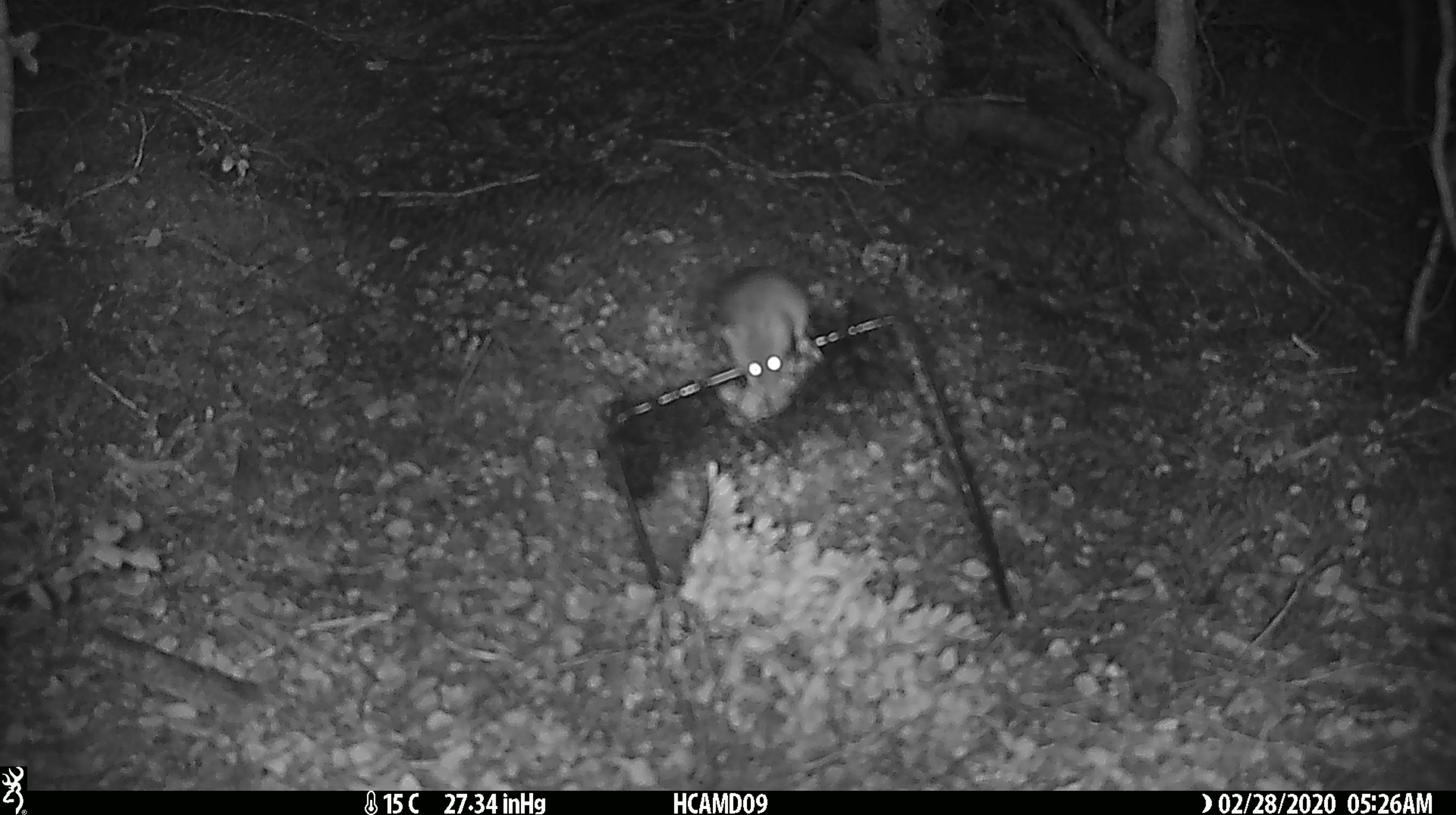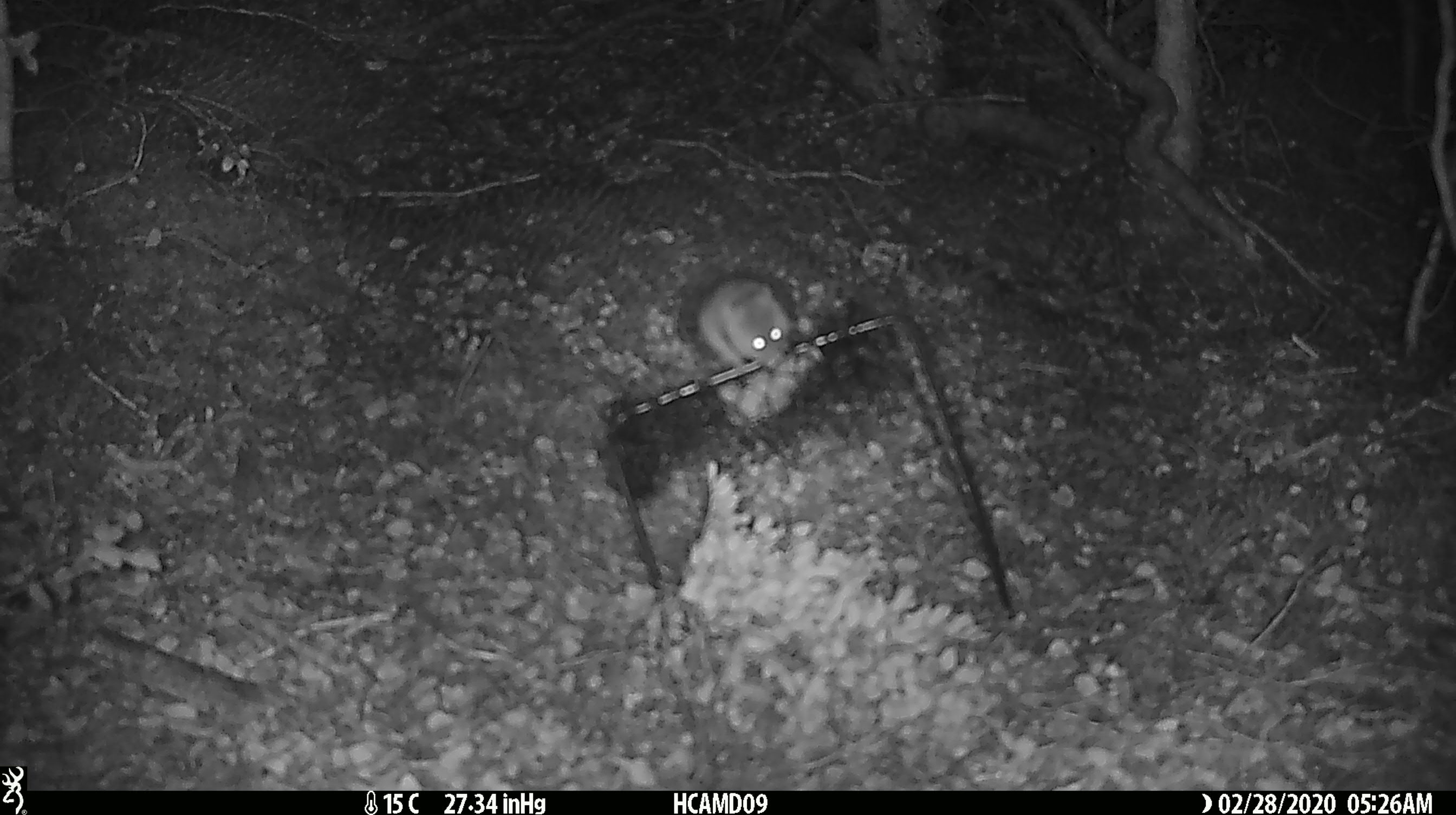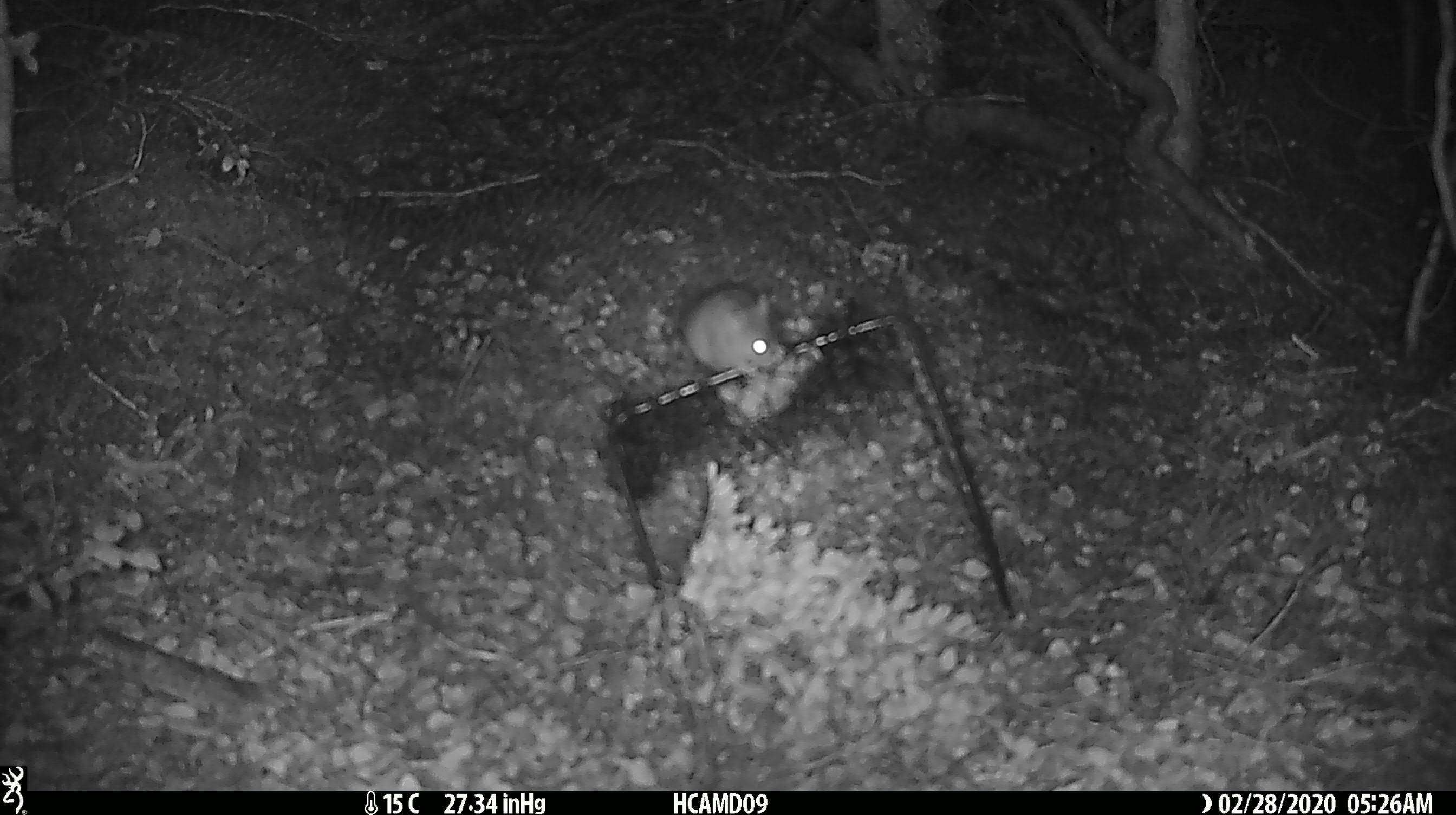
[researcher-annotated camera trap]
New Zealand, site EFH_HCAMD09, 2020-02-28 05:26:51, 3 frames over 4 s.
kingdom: Animalia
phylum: Chordata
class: Mammalia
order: Rodentia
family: Muridae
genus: Mus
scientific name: Mus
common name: mouse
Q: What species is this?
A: Mouse (Mus).